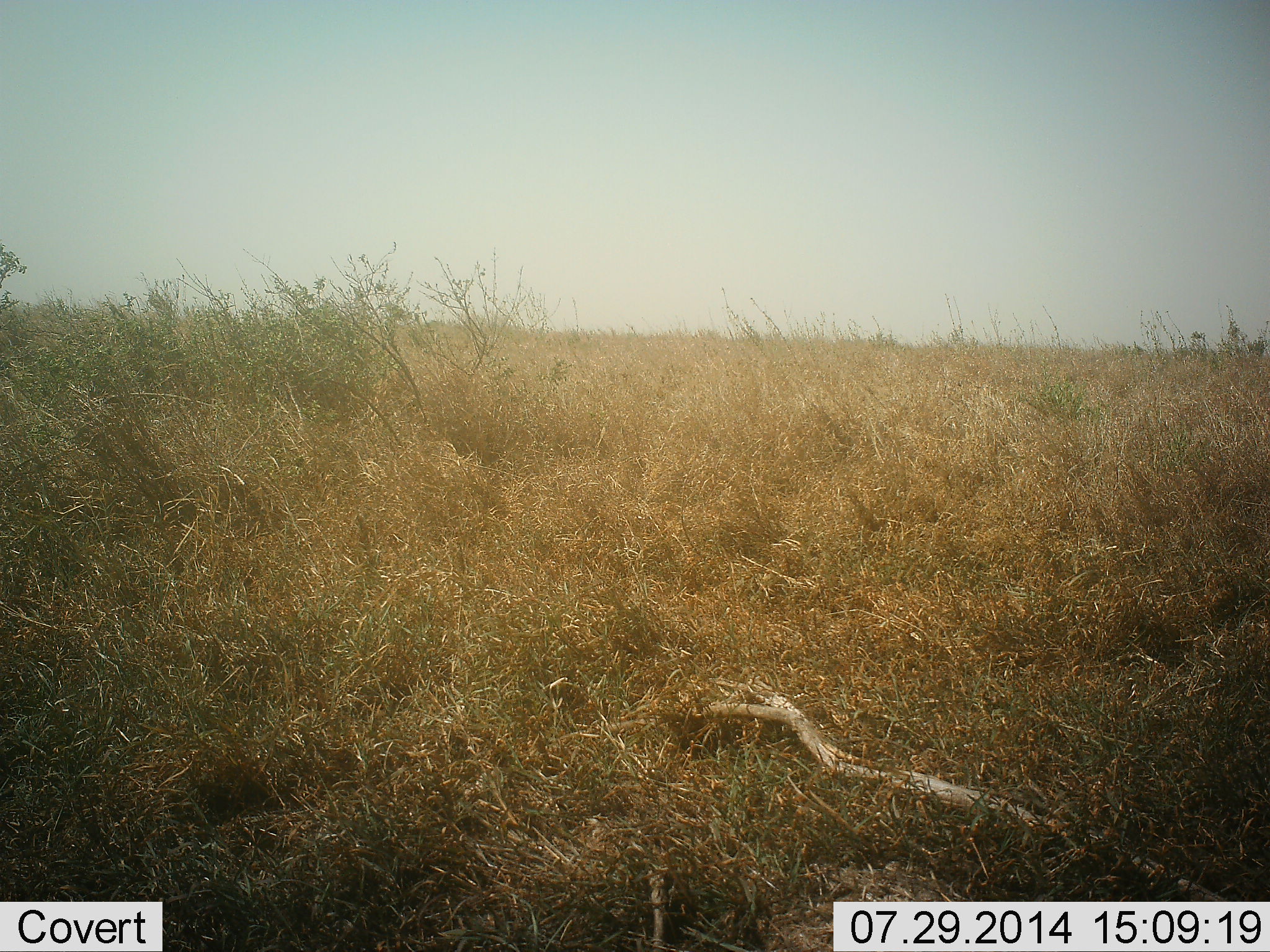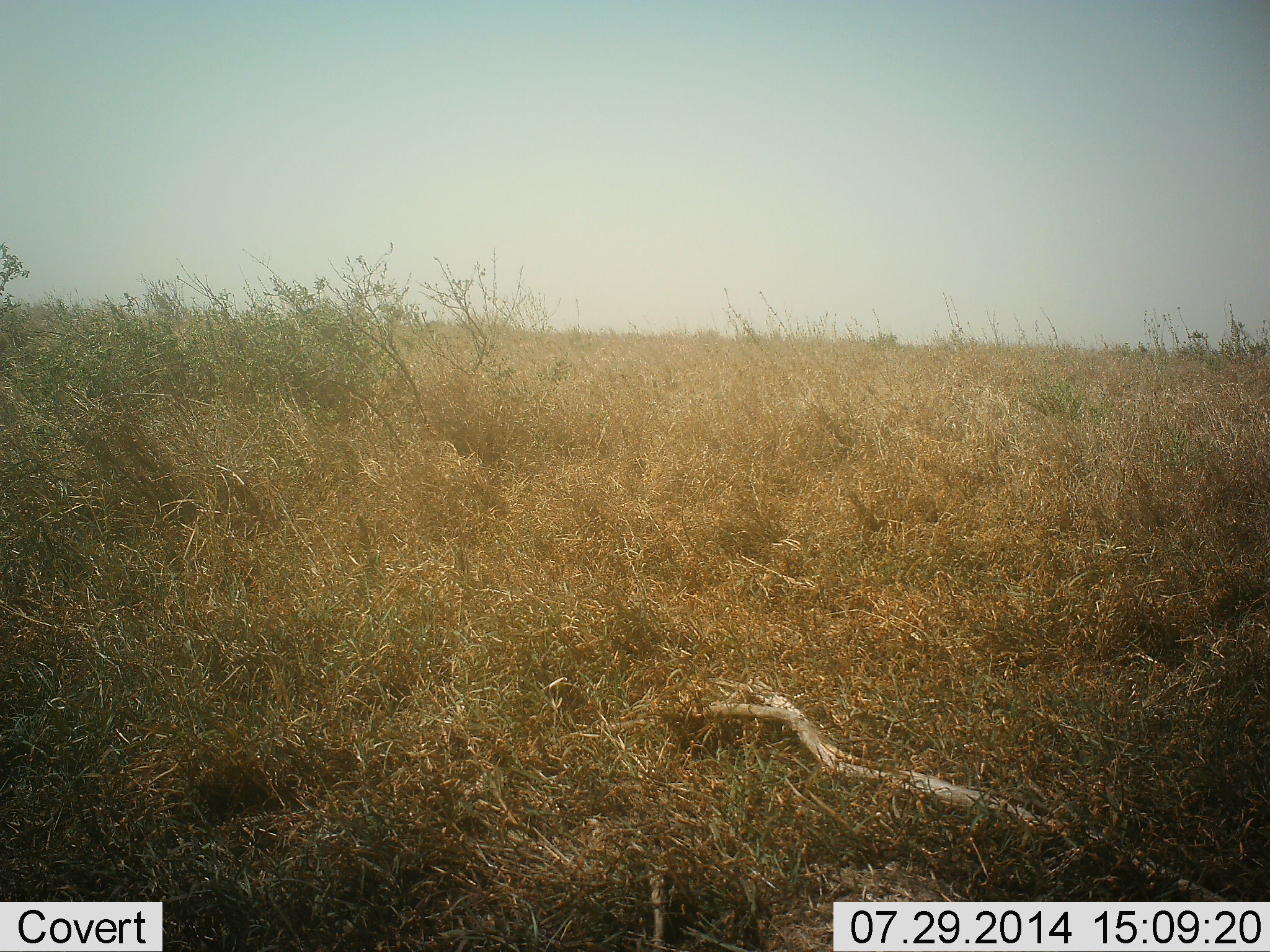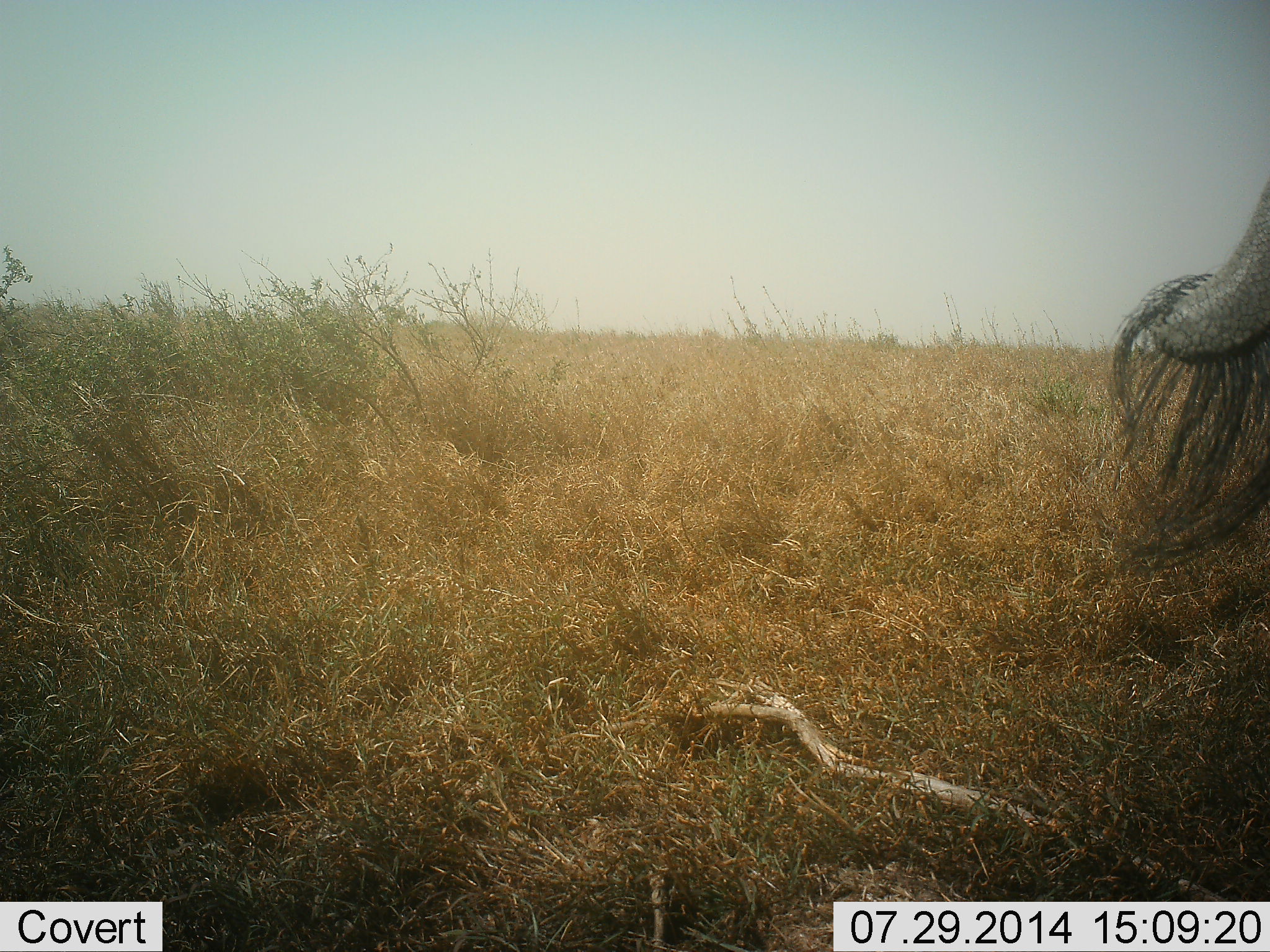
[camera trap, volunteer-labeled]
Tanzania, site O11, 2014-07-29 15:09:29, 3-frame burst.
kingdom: Animalia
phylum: Chordata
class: Mammalia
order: Proboscidea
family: Elephantidae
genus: Loxodonta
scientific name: Loxodonta africana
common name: african bush elephant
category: elephant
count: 1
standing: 100%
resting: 0%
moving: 0%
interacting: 0%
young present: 0%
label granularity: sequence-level